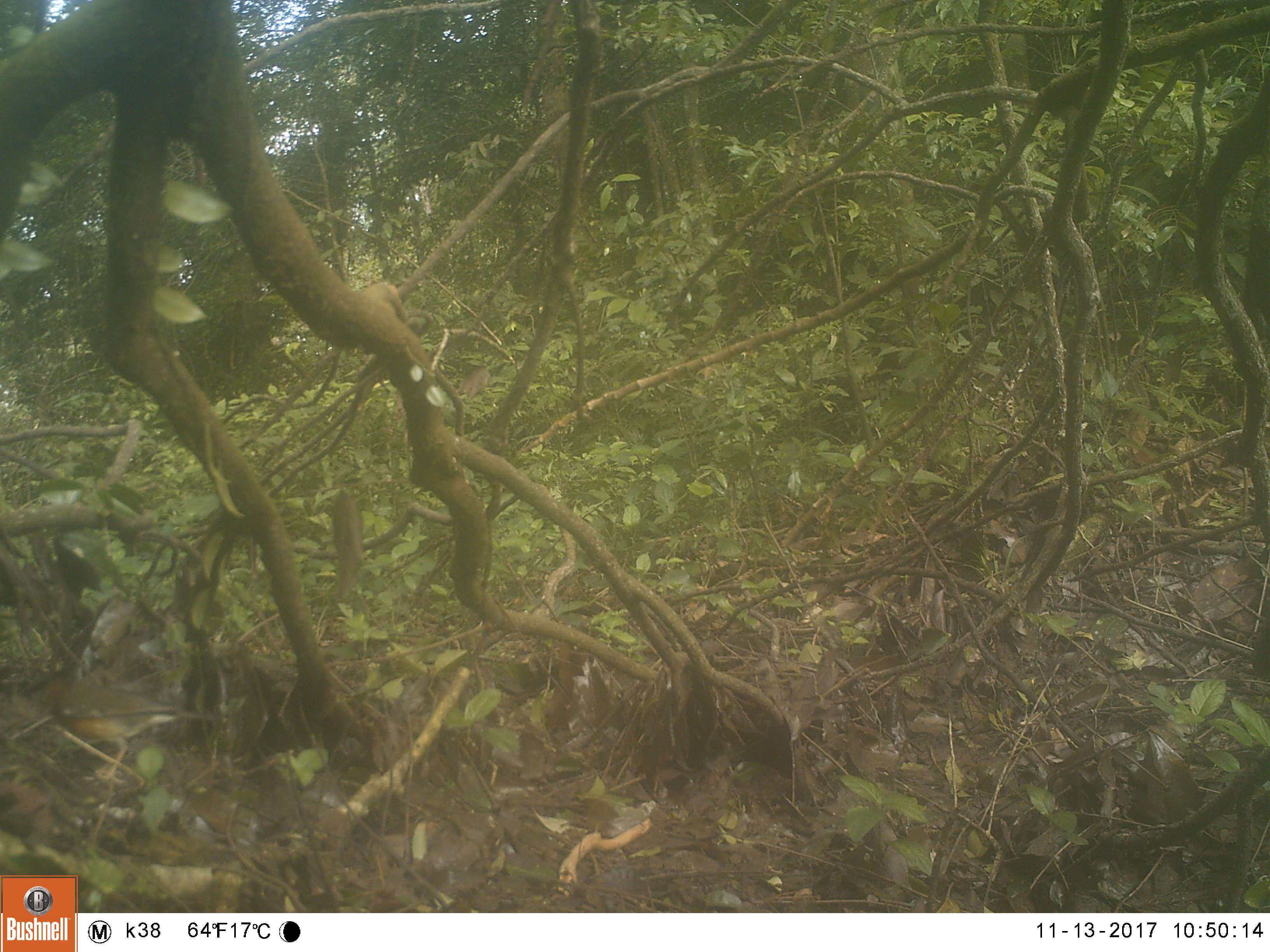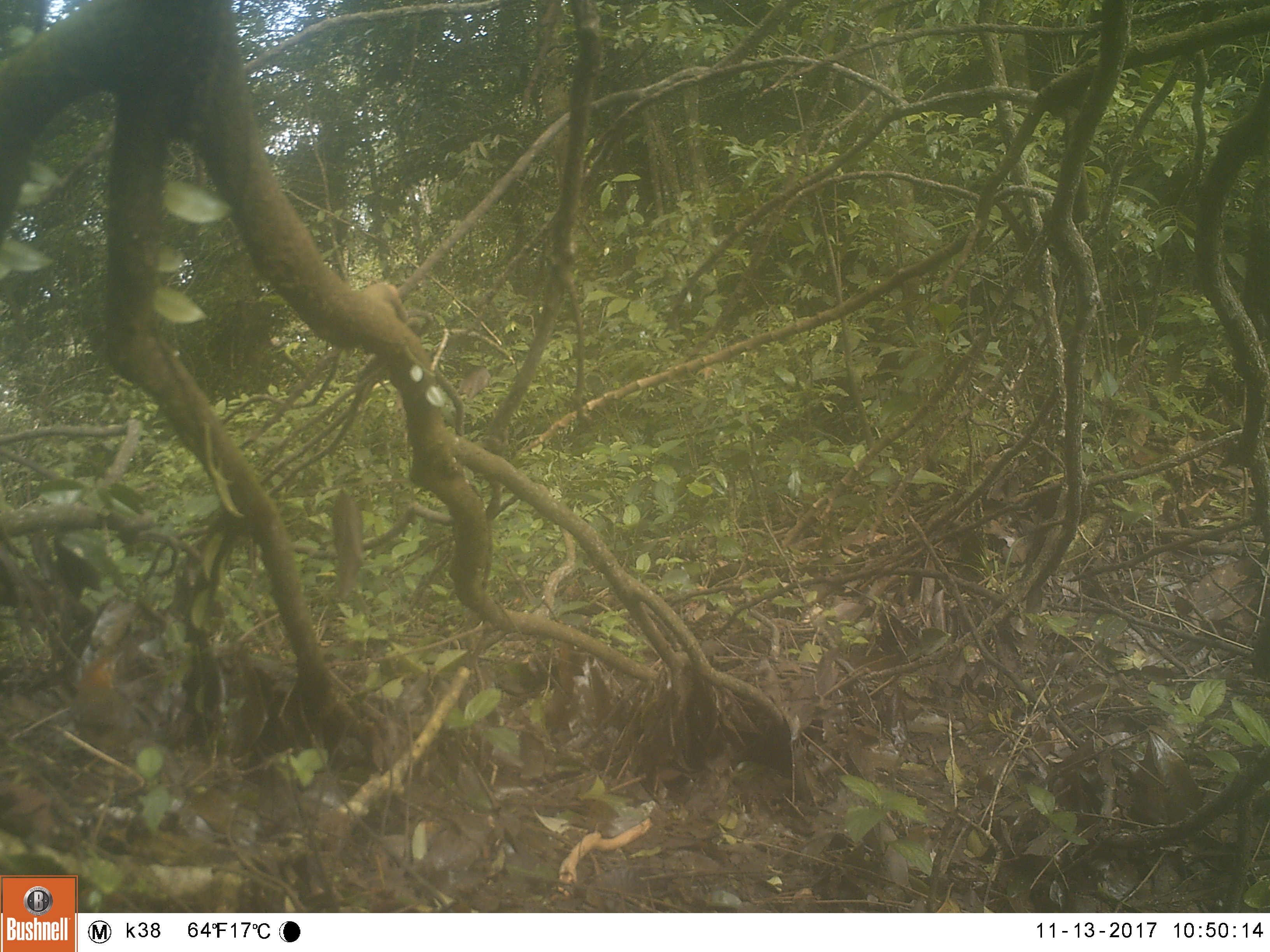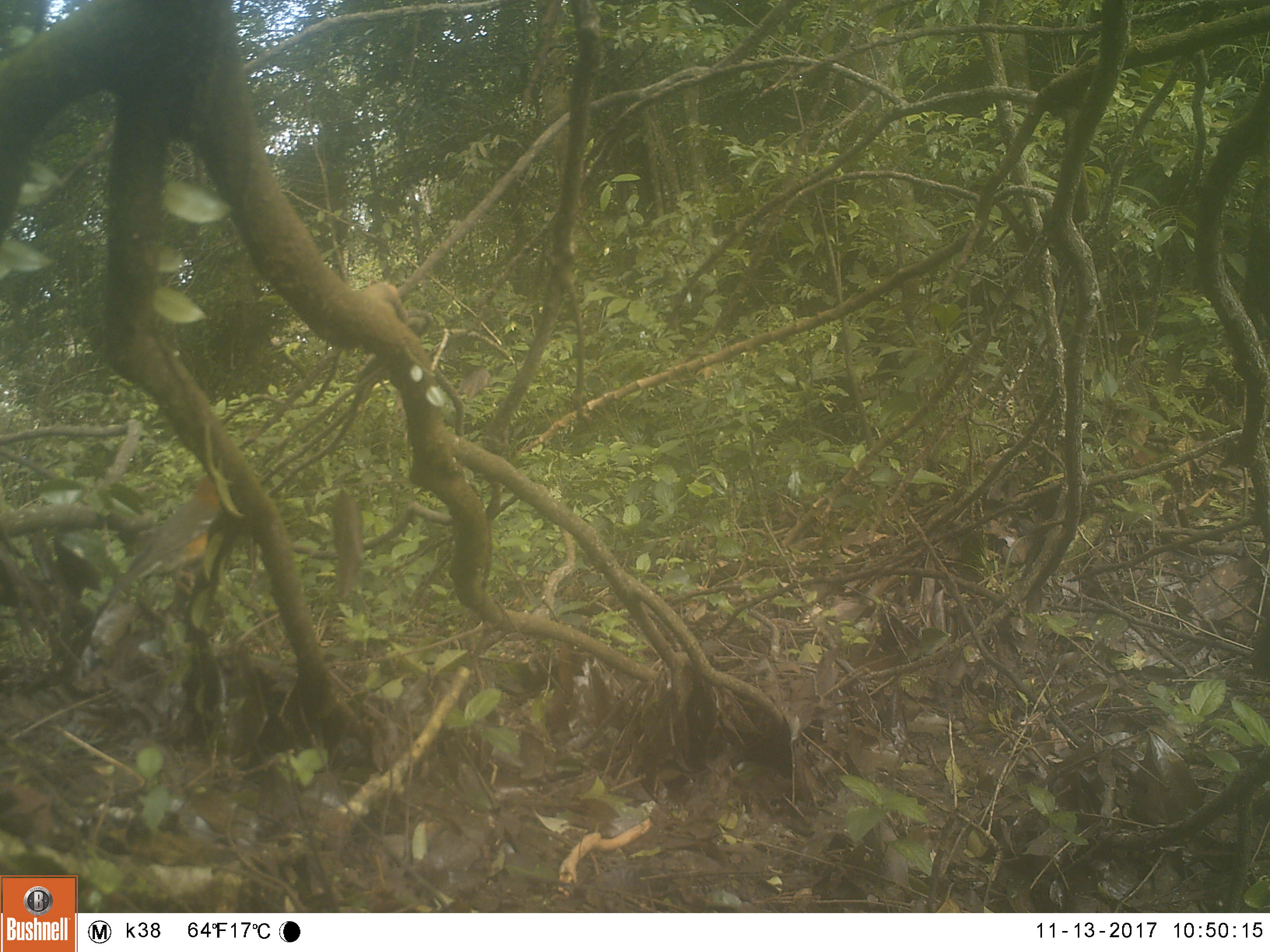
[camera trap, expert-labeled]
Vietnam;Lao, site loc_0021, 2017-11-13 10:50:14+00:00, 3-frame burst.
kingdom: Animalia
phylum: Chordata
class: Aves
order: Passeriformes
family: Turdidae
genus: Geokichla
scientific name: Geokichla citrina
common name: orange-headed thrush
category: orange headed thrush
Orange headed thrush (orange-headed thrush) (Geokichla citrina). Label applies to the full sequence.